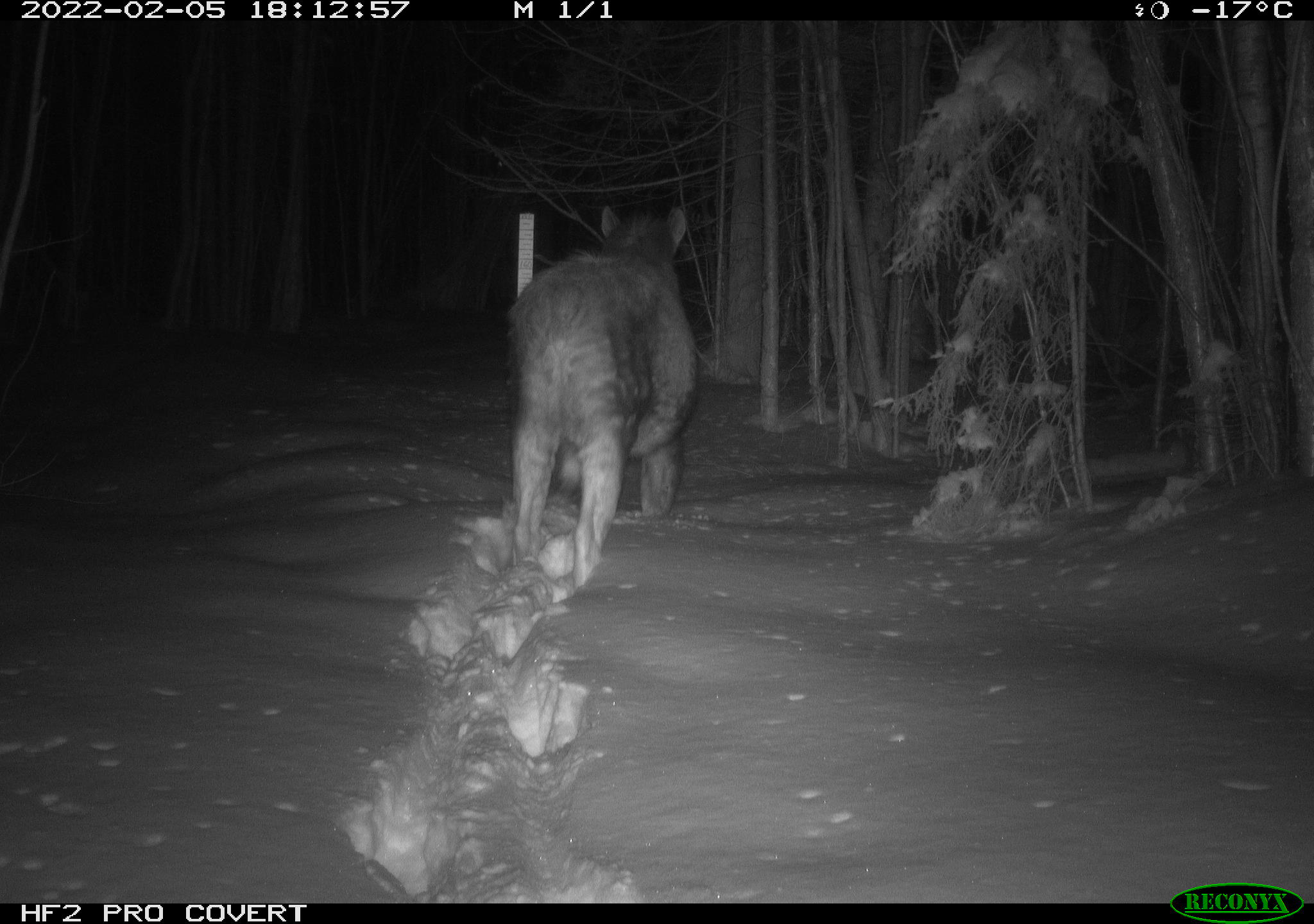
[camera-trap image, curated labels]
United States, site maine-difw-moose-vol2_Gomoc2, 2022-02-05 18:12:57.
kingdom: Animalia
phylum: Chordata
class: Mammalia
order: Artiodactyla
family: Cervidae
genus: Alces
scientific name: Alces alces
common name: moose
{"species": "moose (Alces alces)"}